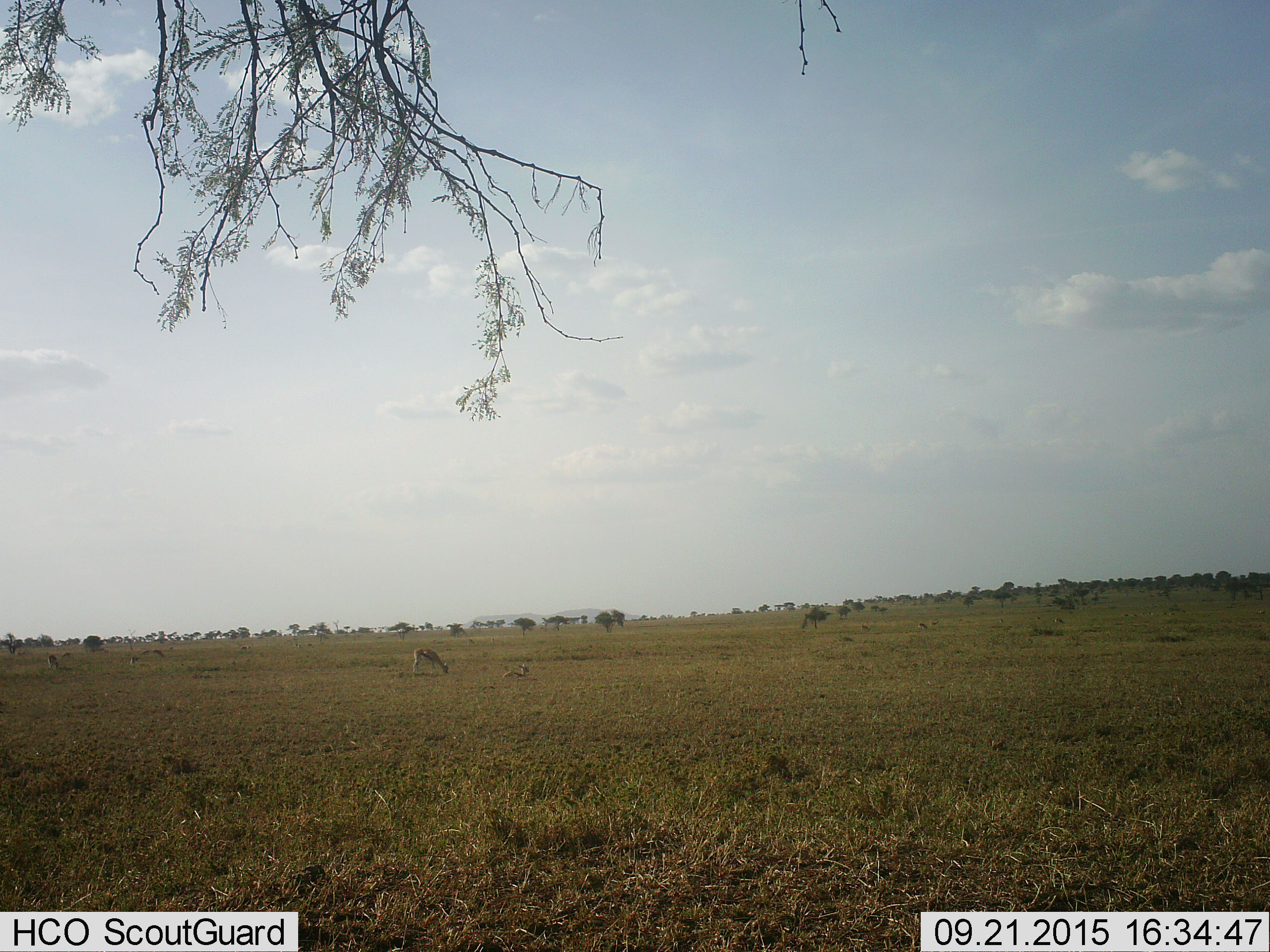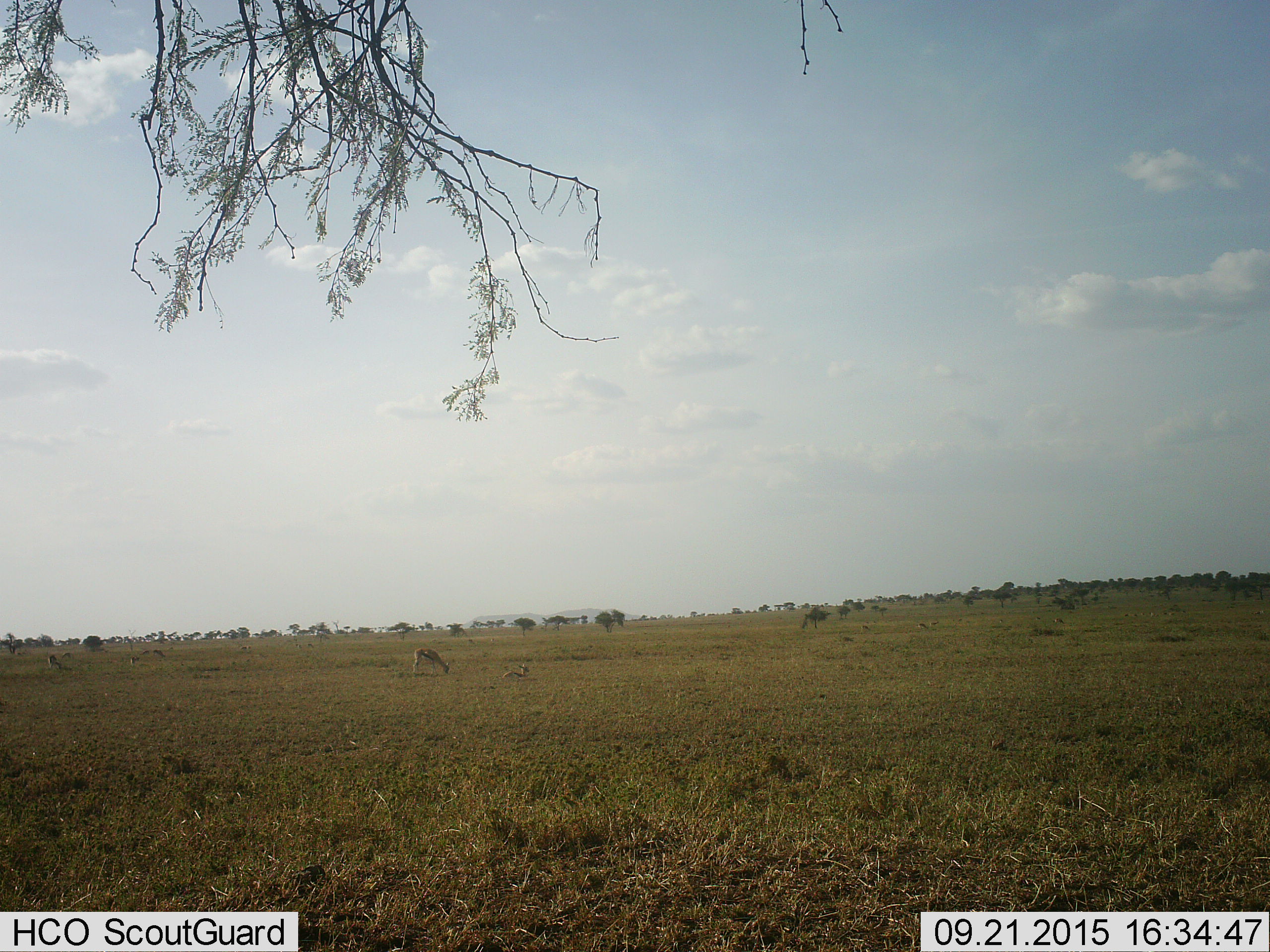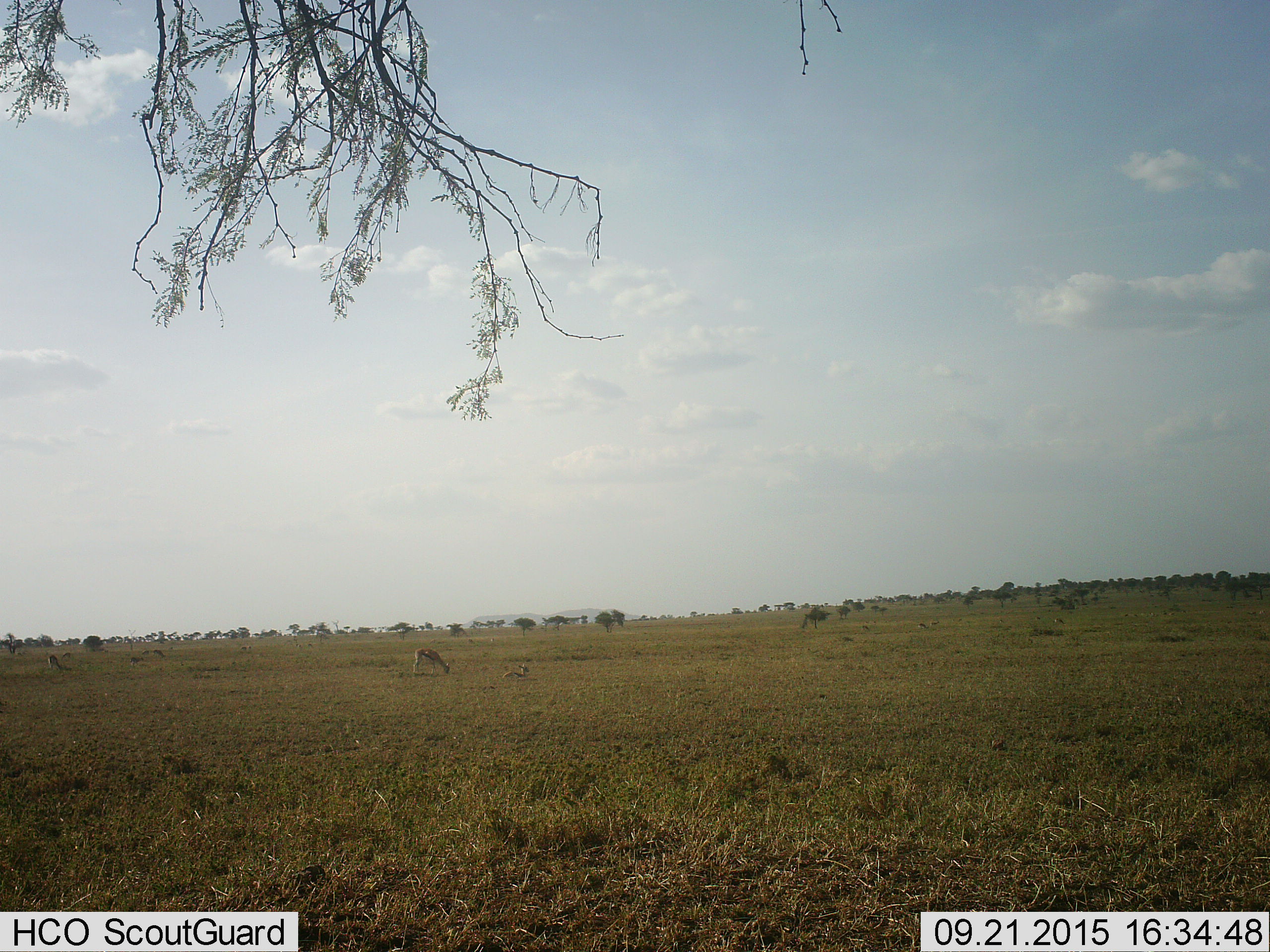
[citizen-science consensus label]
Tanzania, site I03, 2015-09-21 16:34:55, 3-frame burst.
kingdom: Animalia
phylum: Chordata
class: Mammalia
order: Artiodactyla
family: Bovidae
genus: Eudorcas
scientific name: Eudorcas thomsonii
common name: thomson's gazelle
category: gazellethomsons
Gazellethomsons (thomson's gazelle) (Eudorcas thomsonii), count 11-50. Behavior (volunteer vote fractions): standing 67%, resting 67%, moving 67%, interacting 0%. Young present (vote fraction): 33%. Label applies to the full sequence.